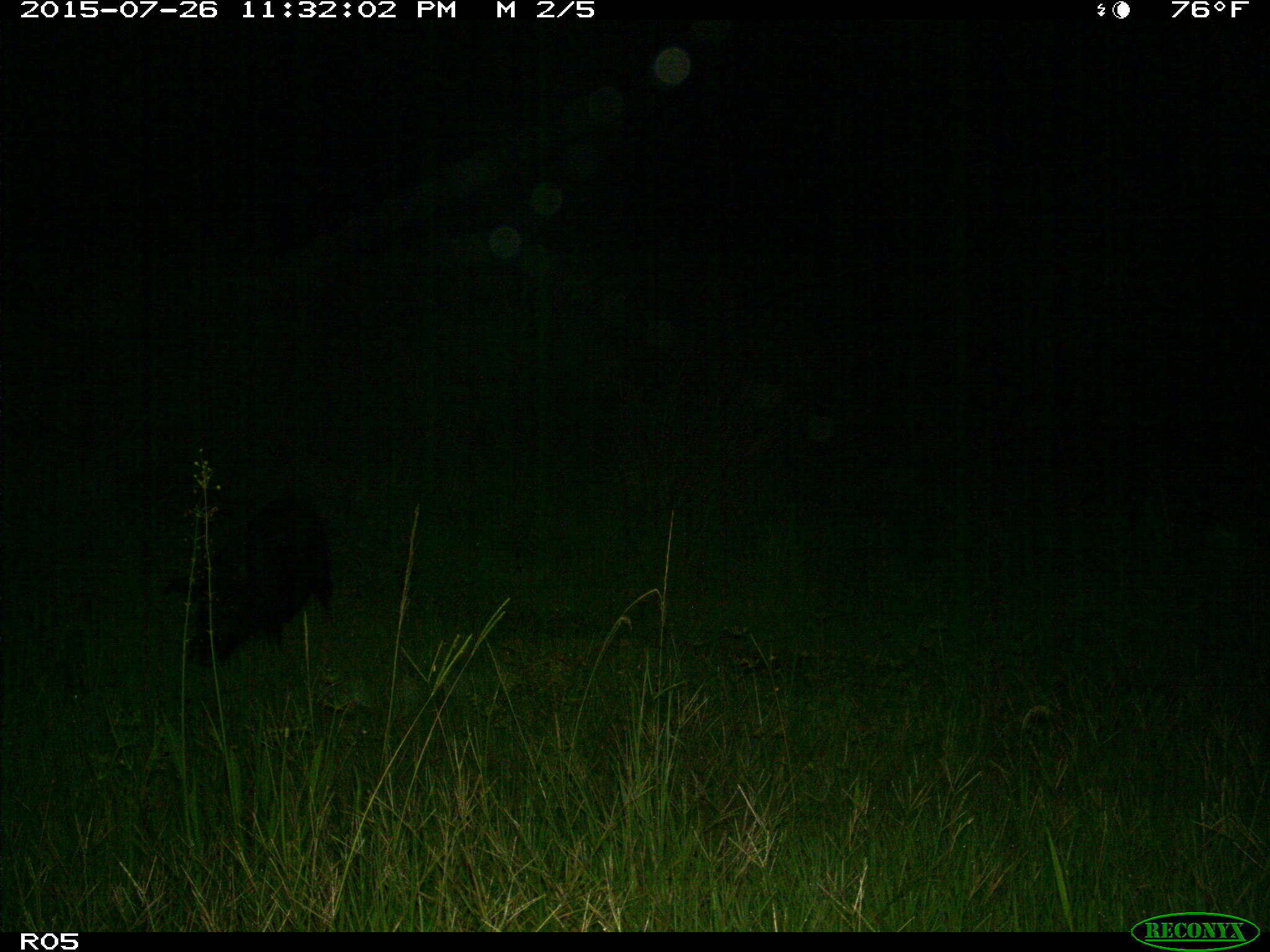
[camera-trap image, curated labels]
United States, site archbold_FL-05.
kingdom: Animalia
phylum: Chordata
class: Mammalia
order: Artiodactyla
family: Suidae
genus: Sus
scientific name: Sus scrofa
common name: wild boar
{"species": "Sus scrofa (wild boar)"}